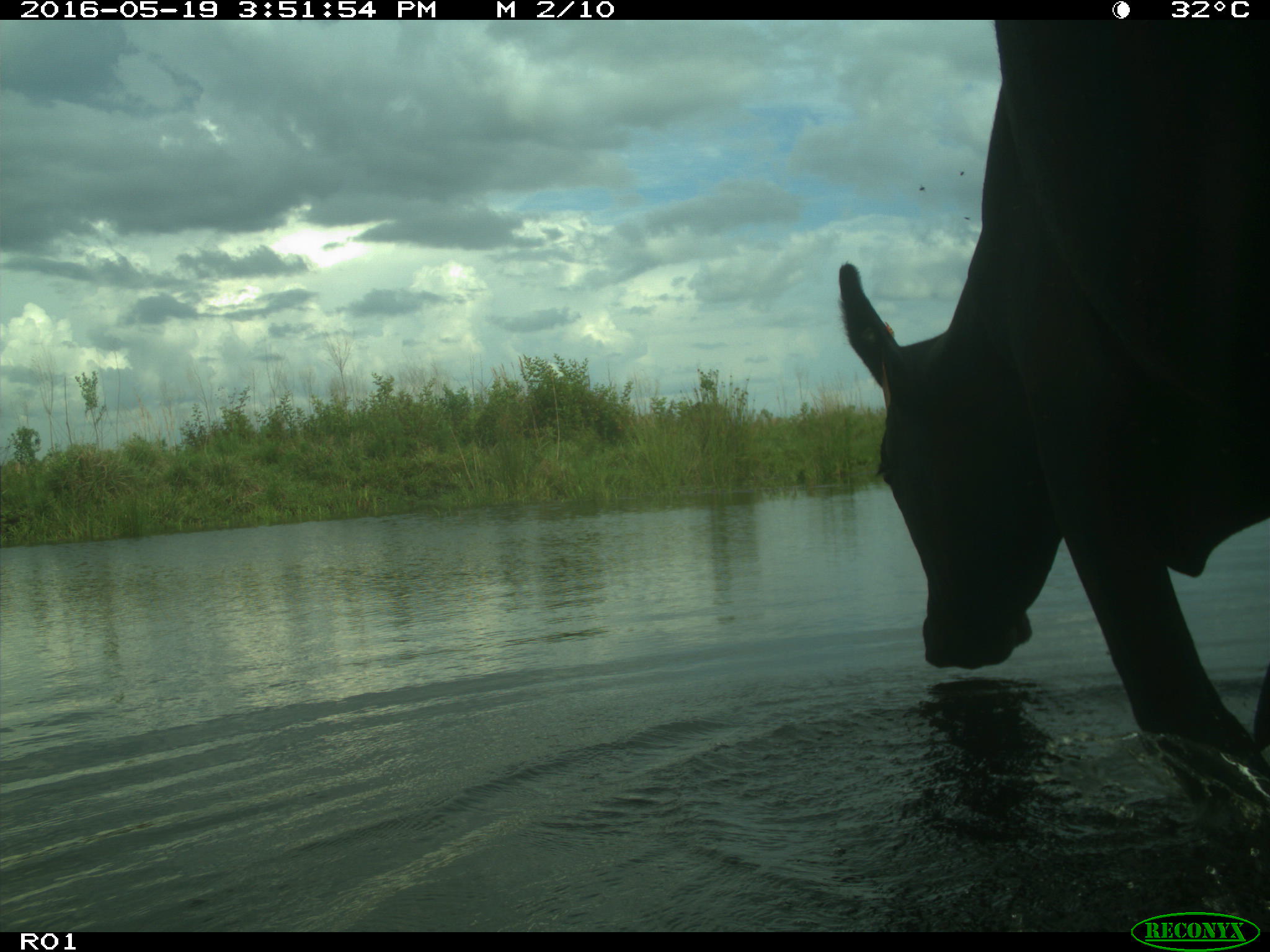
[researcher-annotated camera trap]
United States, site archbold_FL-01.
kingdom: Animalia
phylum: Chordata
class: Mammalia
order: Artiodactyla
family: Bovidae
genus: Bos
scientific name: Bos taurus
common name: domestic cow